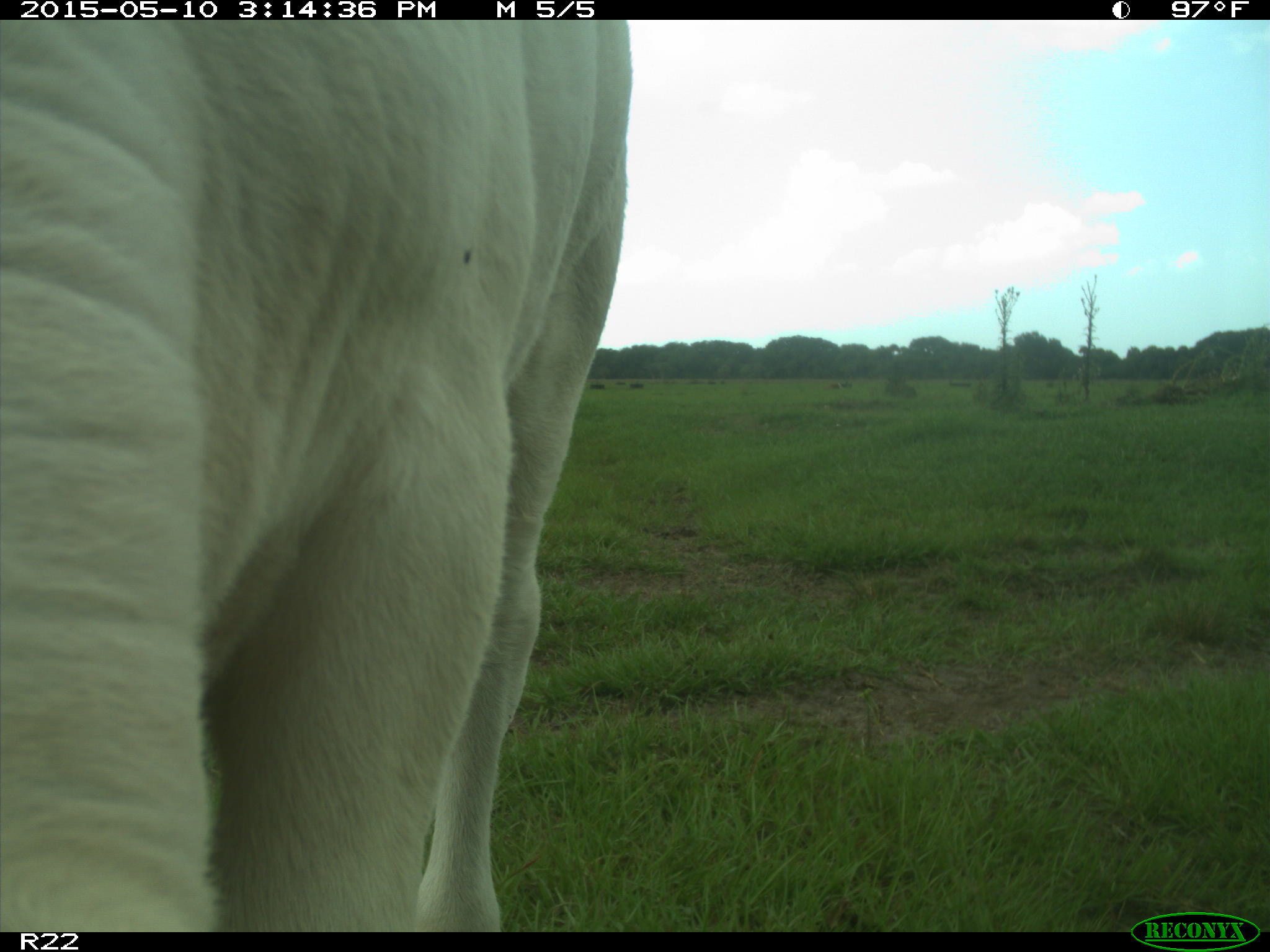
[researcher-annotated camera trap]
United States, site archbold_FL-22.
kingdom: Animalia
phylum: Chordata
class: Mammalia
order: Artiodactyla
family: Bovidae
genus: Bos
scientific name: Bos taurus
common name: domestic cow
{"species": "Bos taurus (domestic cow)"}